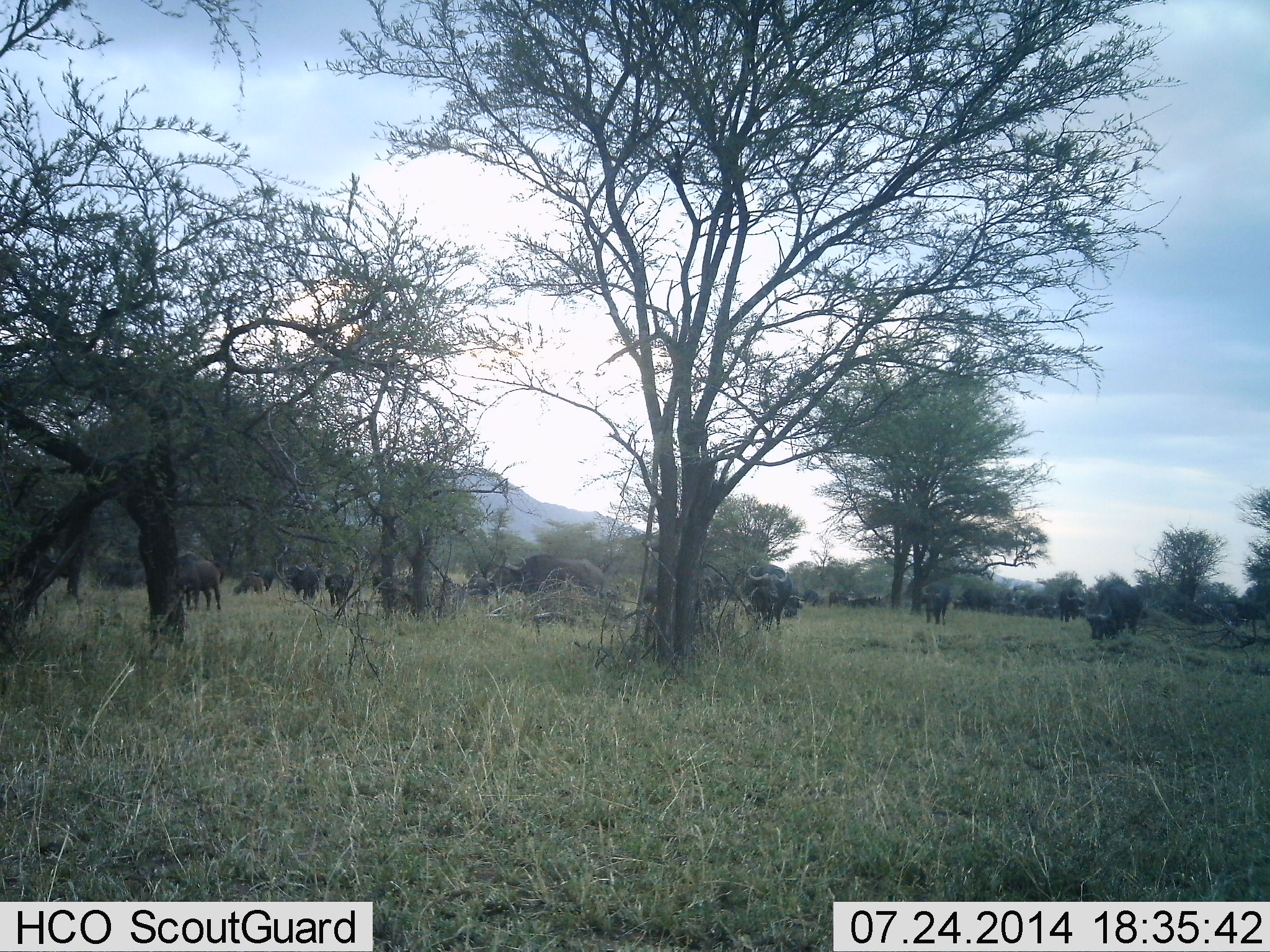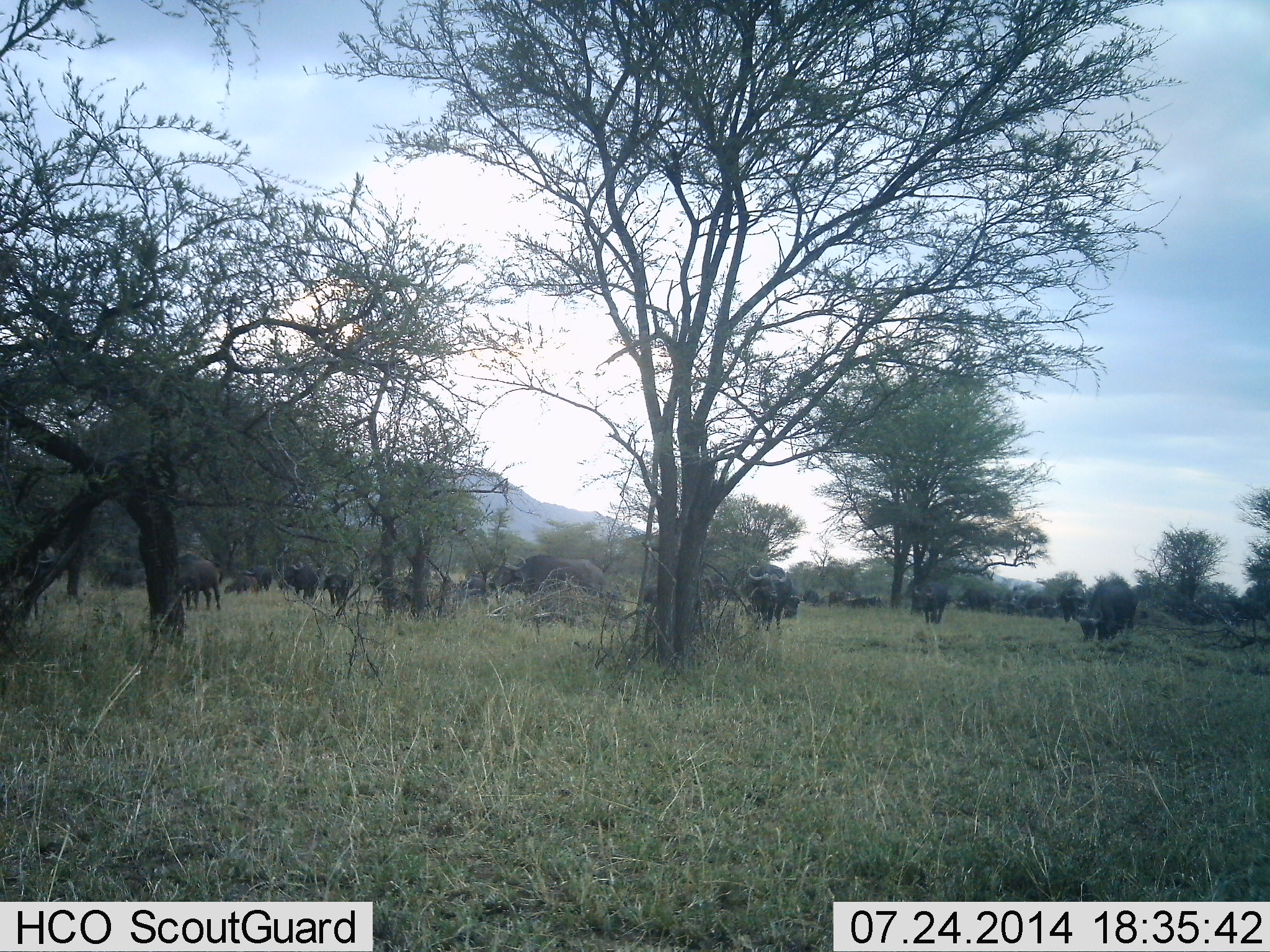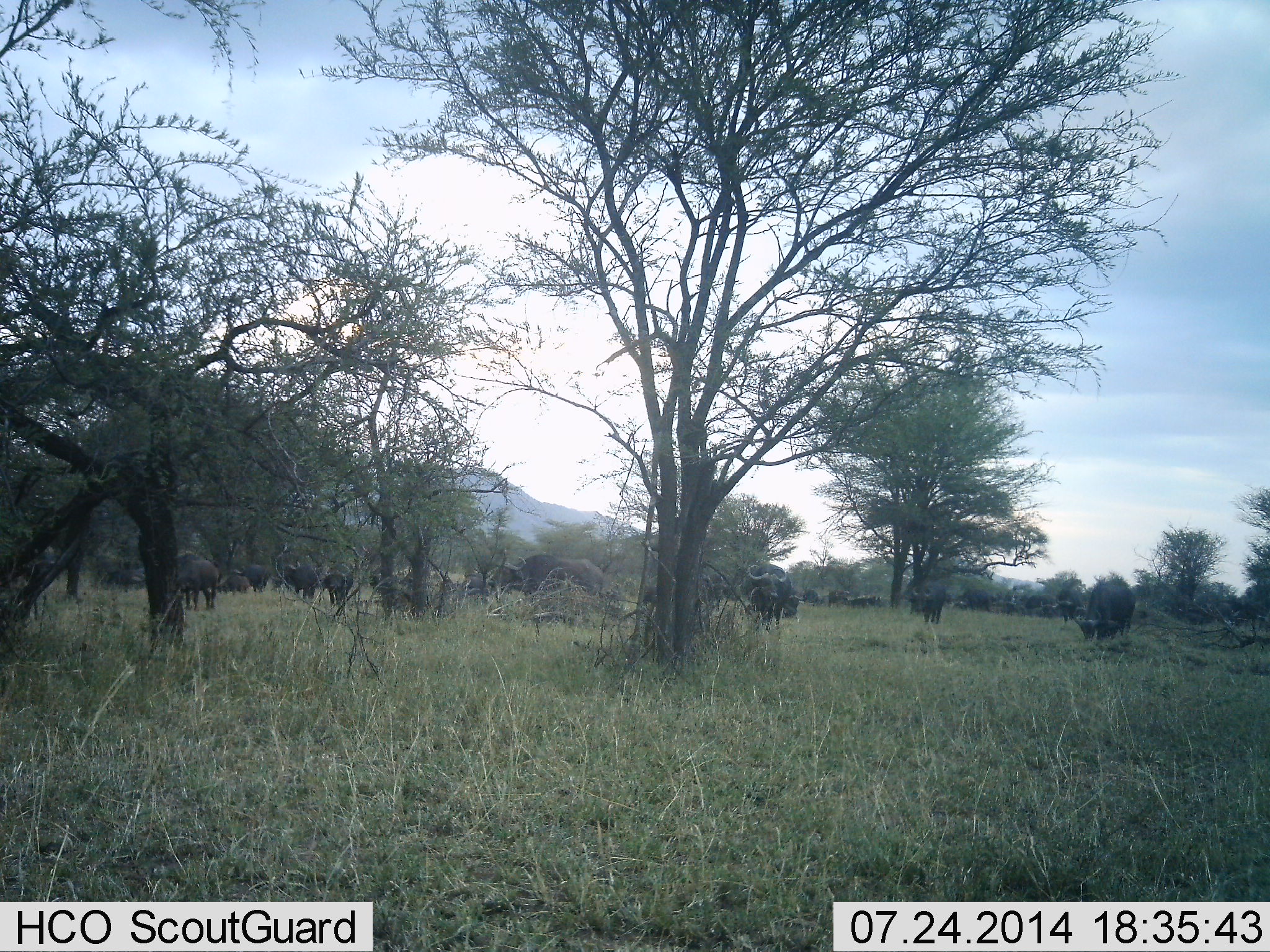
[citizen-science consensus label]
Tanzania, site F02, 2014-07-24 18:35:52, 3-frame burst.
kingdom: Animalia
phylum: Chordata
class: Mammalia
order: Artiodactyla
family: Bovidae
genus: Syncerus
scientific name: Syncerus caffer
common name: cape buffalo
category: buffalo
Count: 11-50.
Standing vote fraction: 40%.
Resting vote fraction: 20%.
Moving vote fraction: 50%.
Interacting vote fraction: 0%.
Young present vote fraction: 0%.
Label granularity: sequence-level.